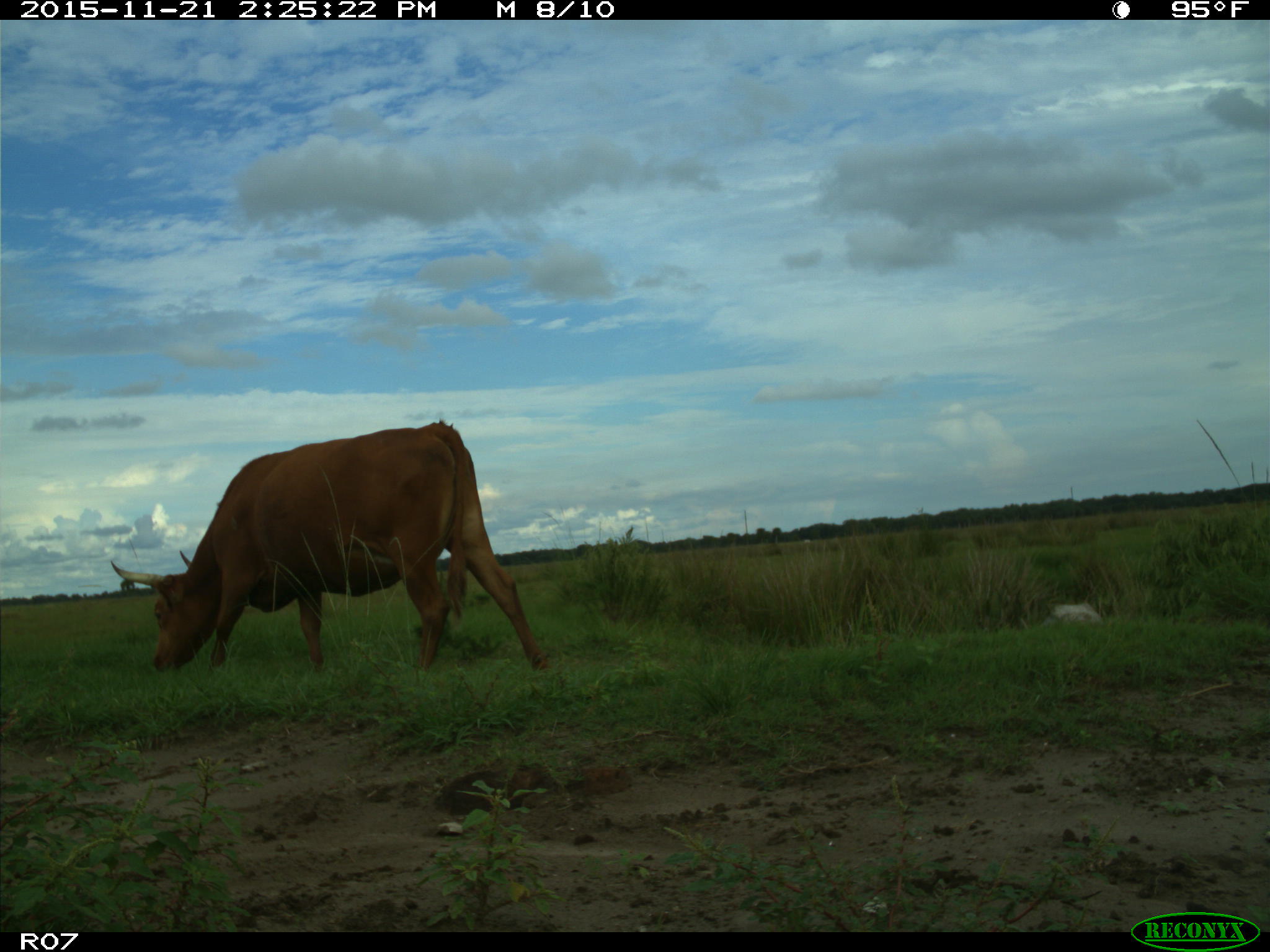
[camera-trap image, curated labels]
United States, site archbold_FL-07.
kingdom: Animalia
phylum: Chordata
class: Mammalia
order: Artiodactyla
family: Bovidae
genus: Bos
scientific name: Bos taurus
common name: domestic cow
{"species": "Bos taurus (domestic cow)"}